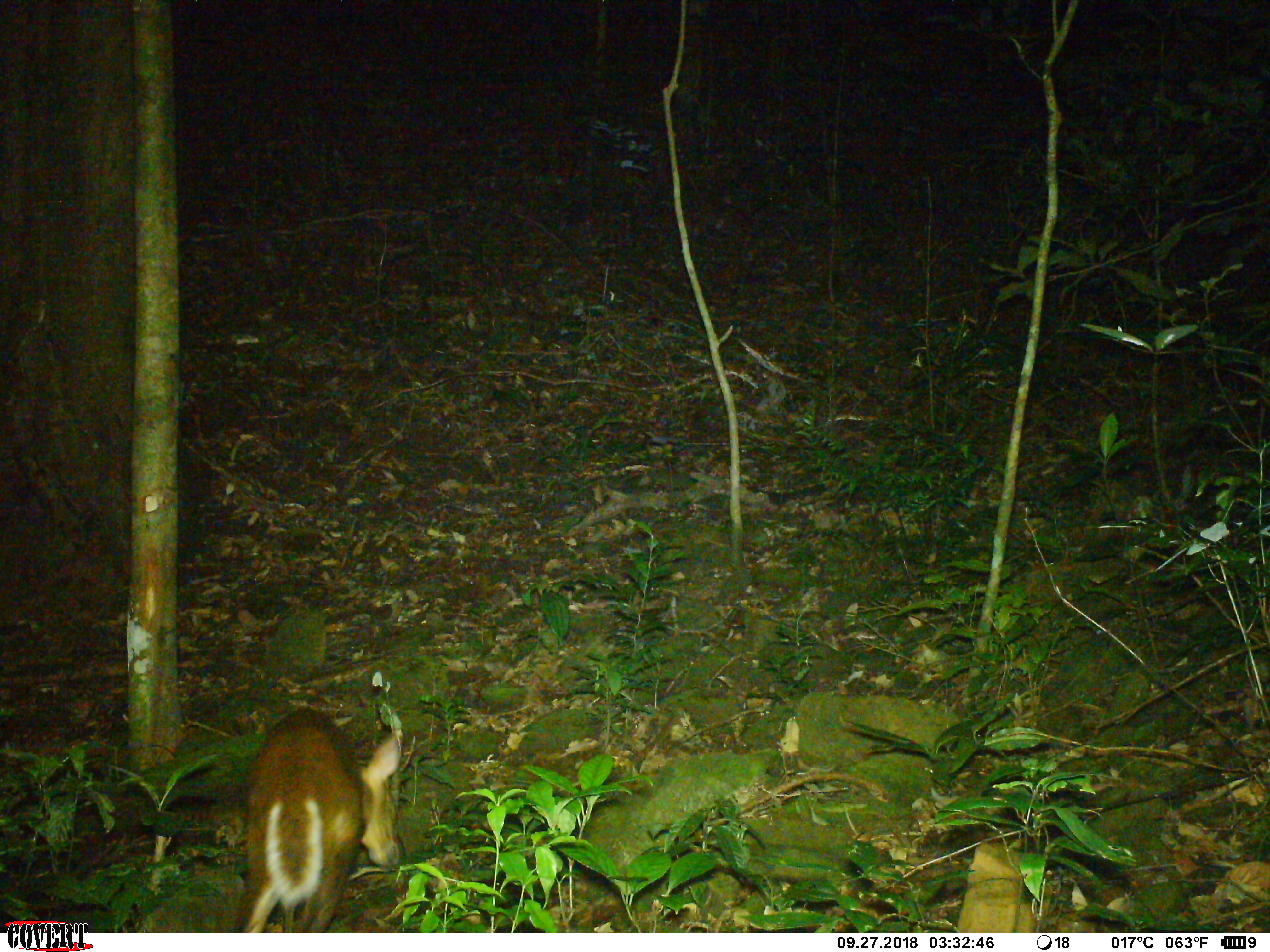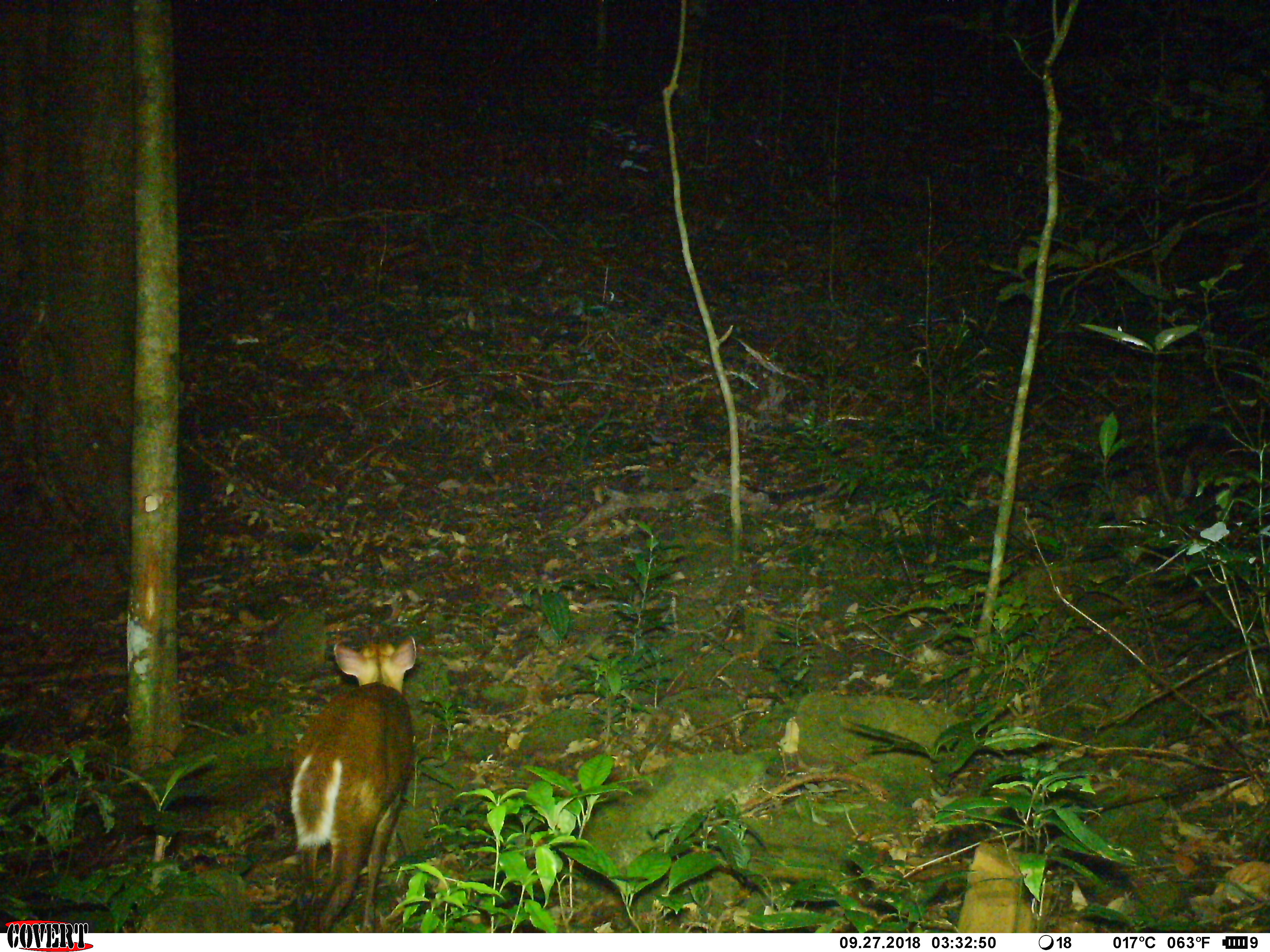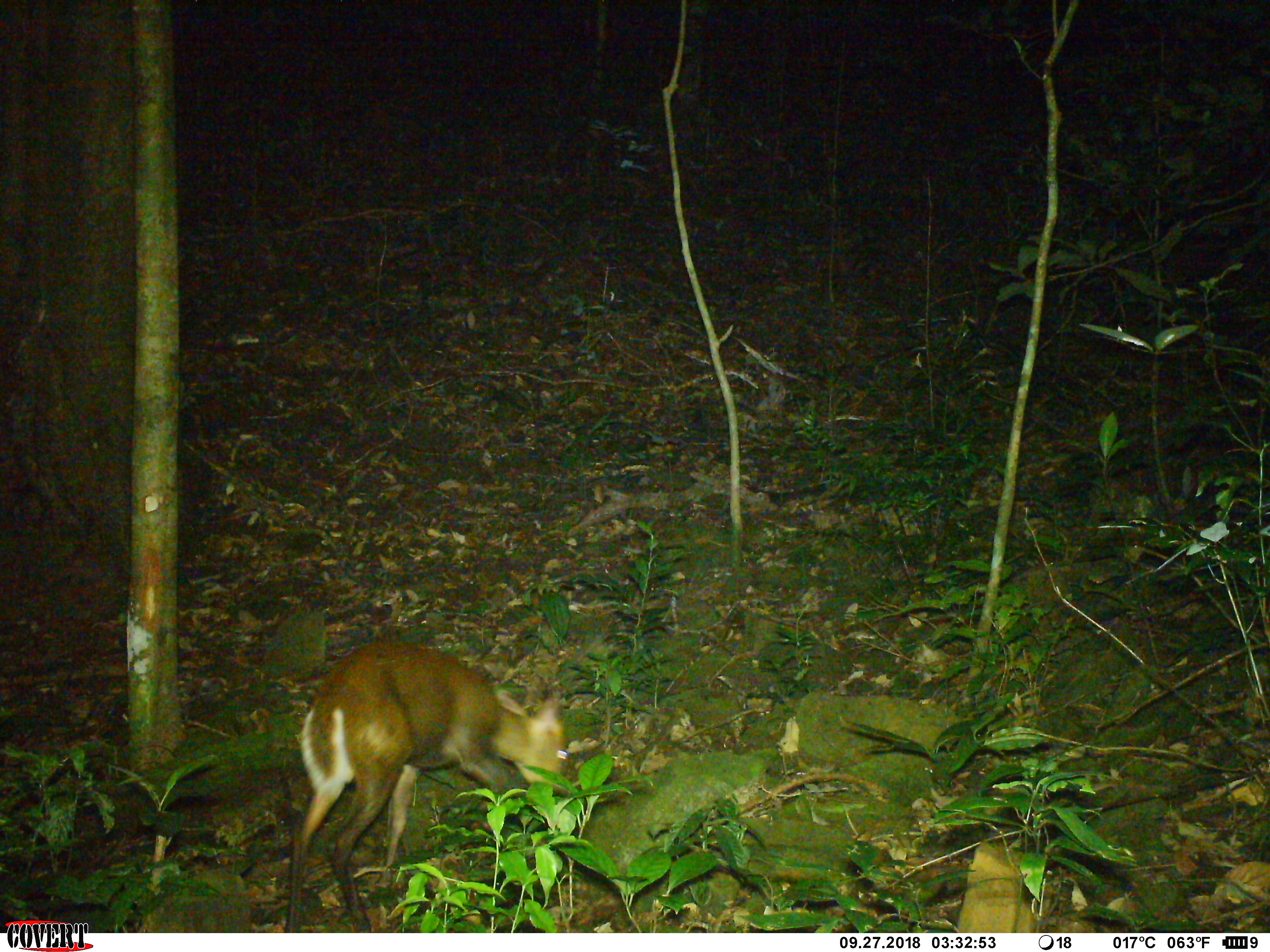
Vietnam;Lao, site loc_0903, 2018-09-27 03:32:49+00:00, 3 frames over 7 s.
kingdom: Animalia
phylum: Chordata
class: Mammalia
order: Artiodactyla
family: Cervidae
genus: Muntiacus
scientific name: Muntiacus rooseveltorum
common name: roosevelt's muntjac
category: roosevelts muntjac group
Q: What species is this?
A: Roosevelts muntjac group (roosevelt's muntjac) (Muntiacus rooseveltorum).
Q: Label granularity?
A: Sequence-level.